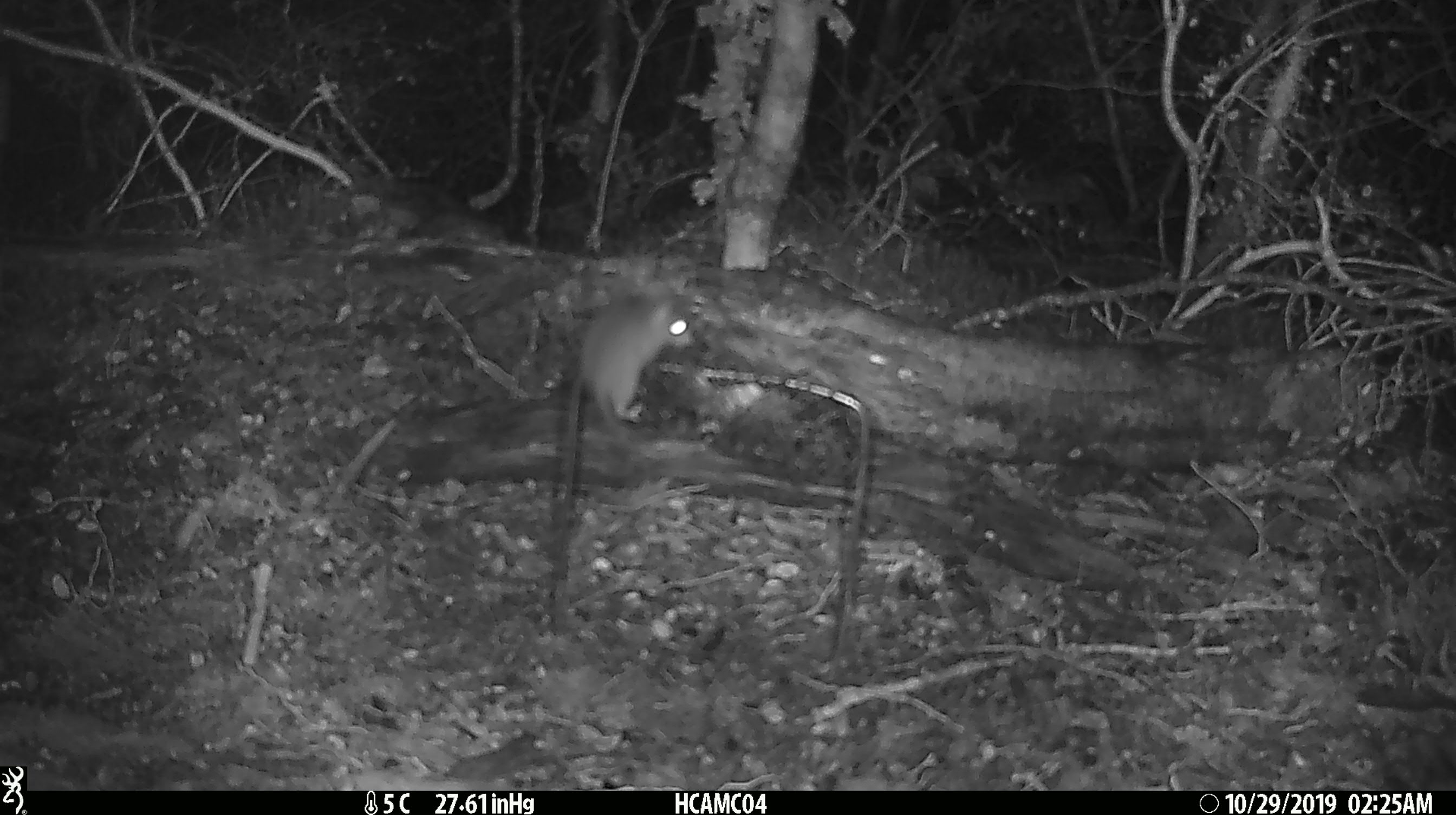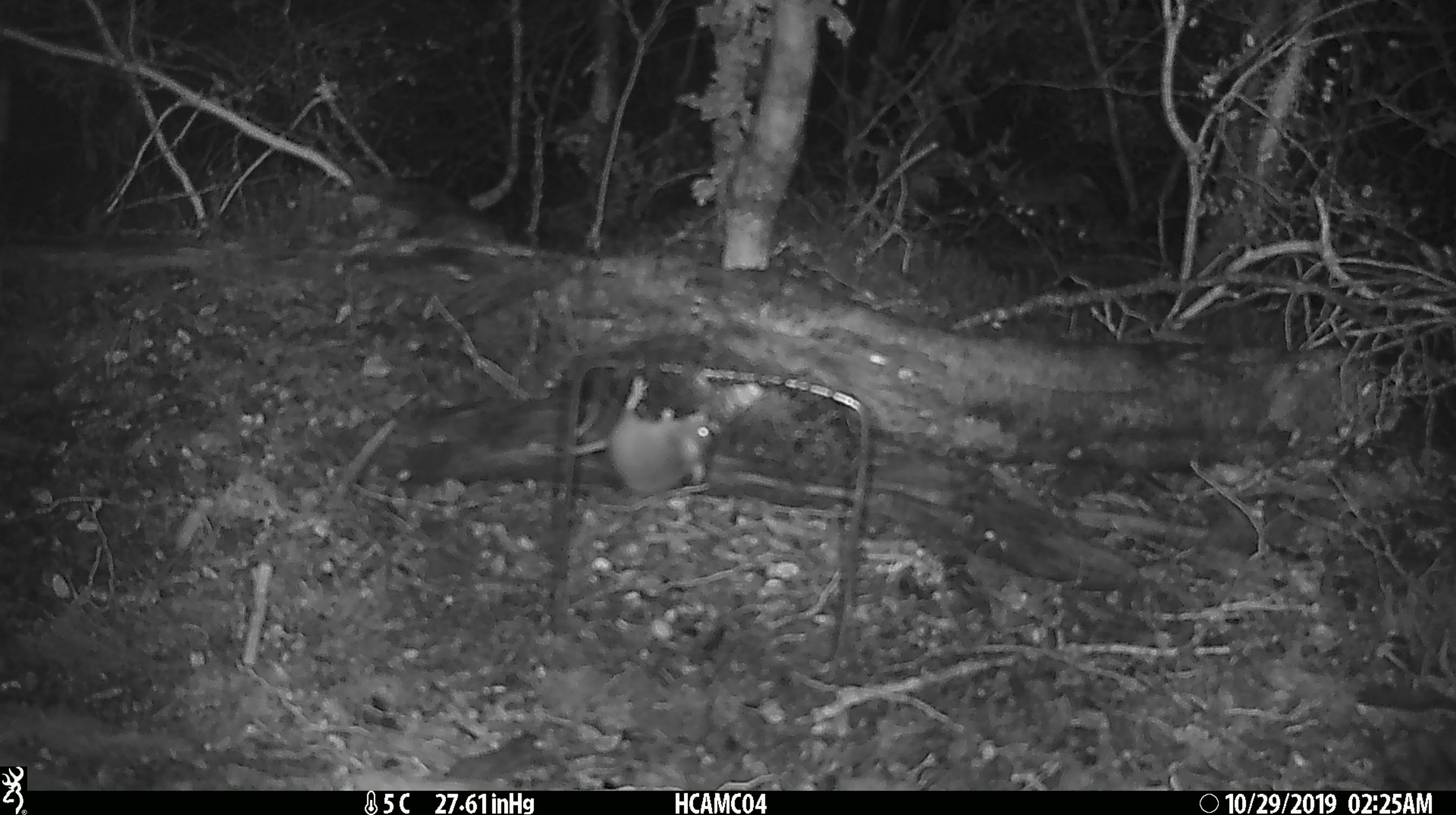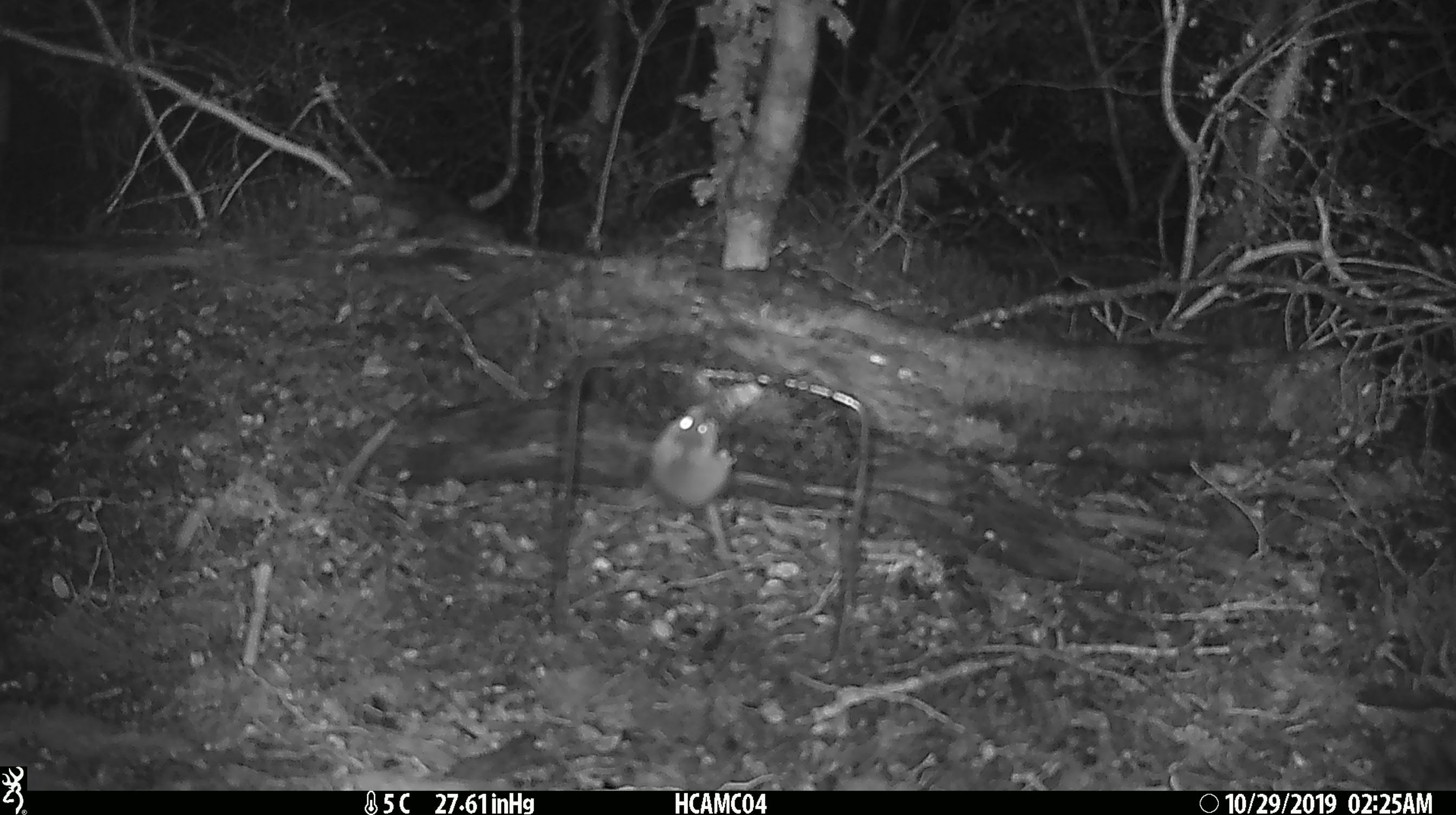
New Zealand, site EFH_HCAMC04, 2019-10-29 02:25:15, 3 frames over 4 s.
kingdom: Animalia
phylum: Chordata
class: Mammalia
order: Rodentia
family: Muridae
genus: Mus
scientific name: Mus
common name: mouse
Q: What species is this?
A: Mouse (Mus).